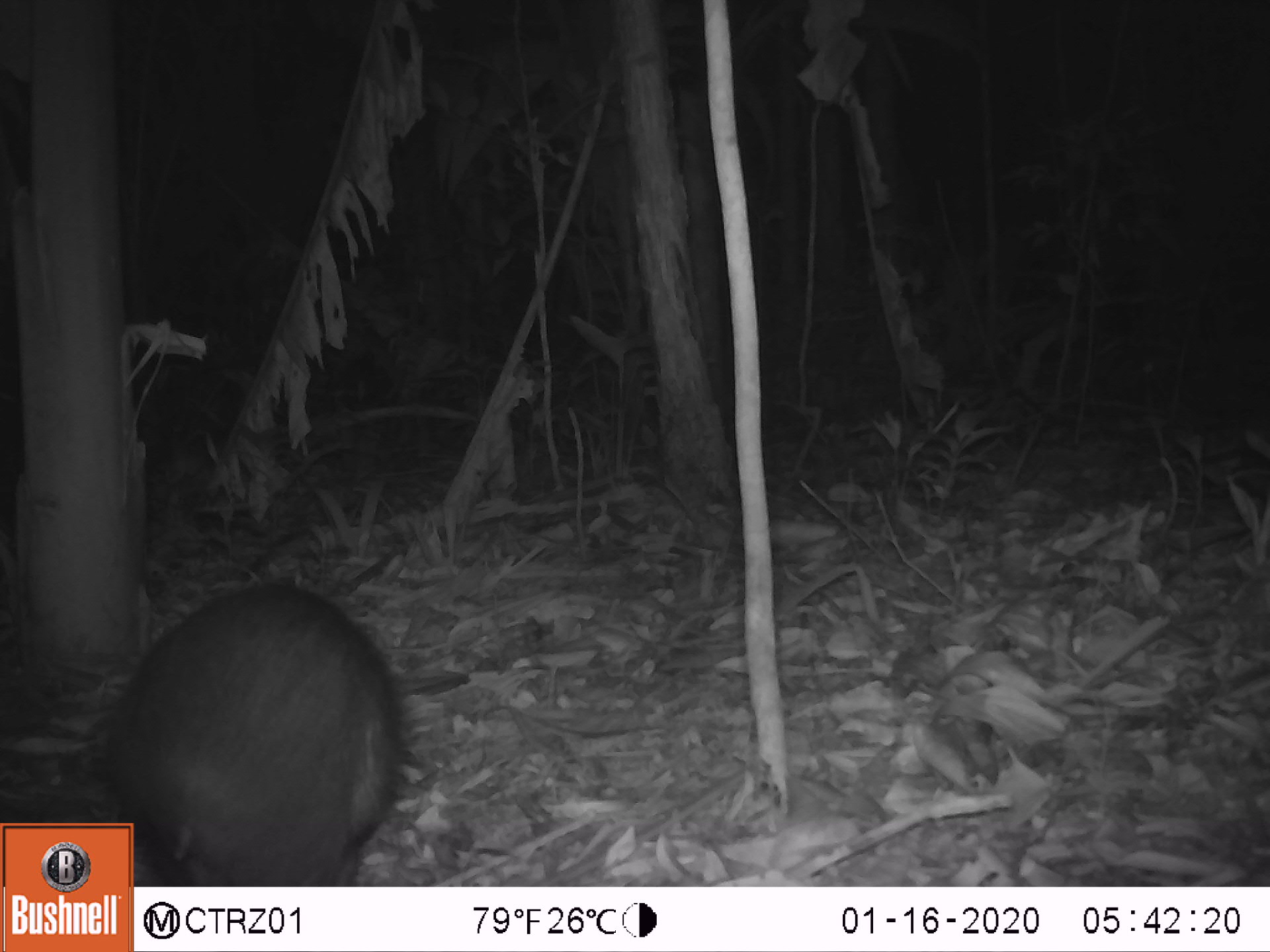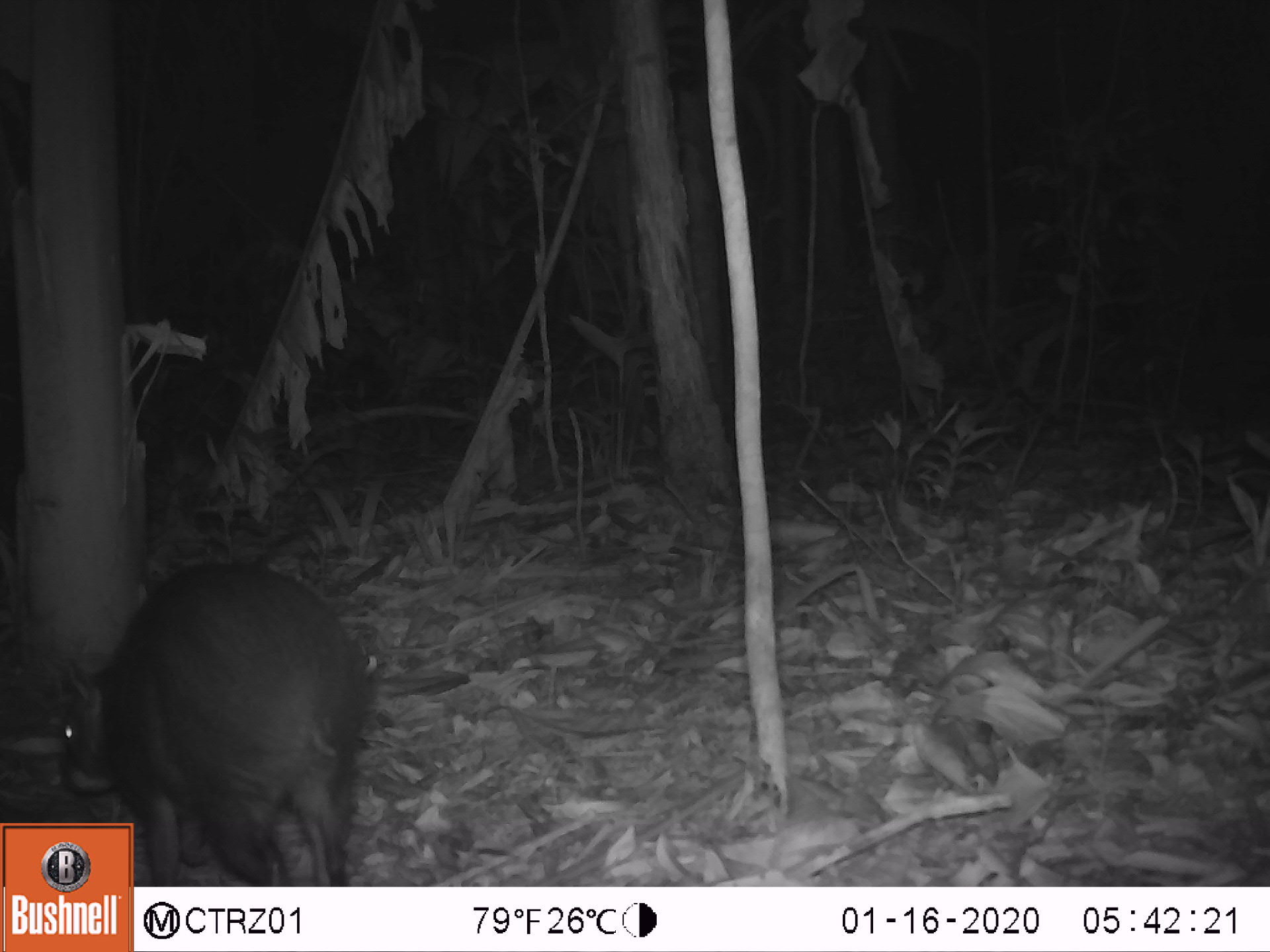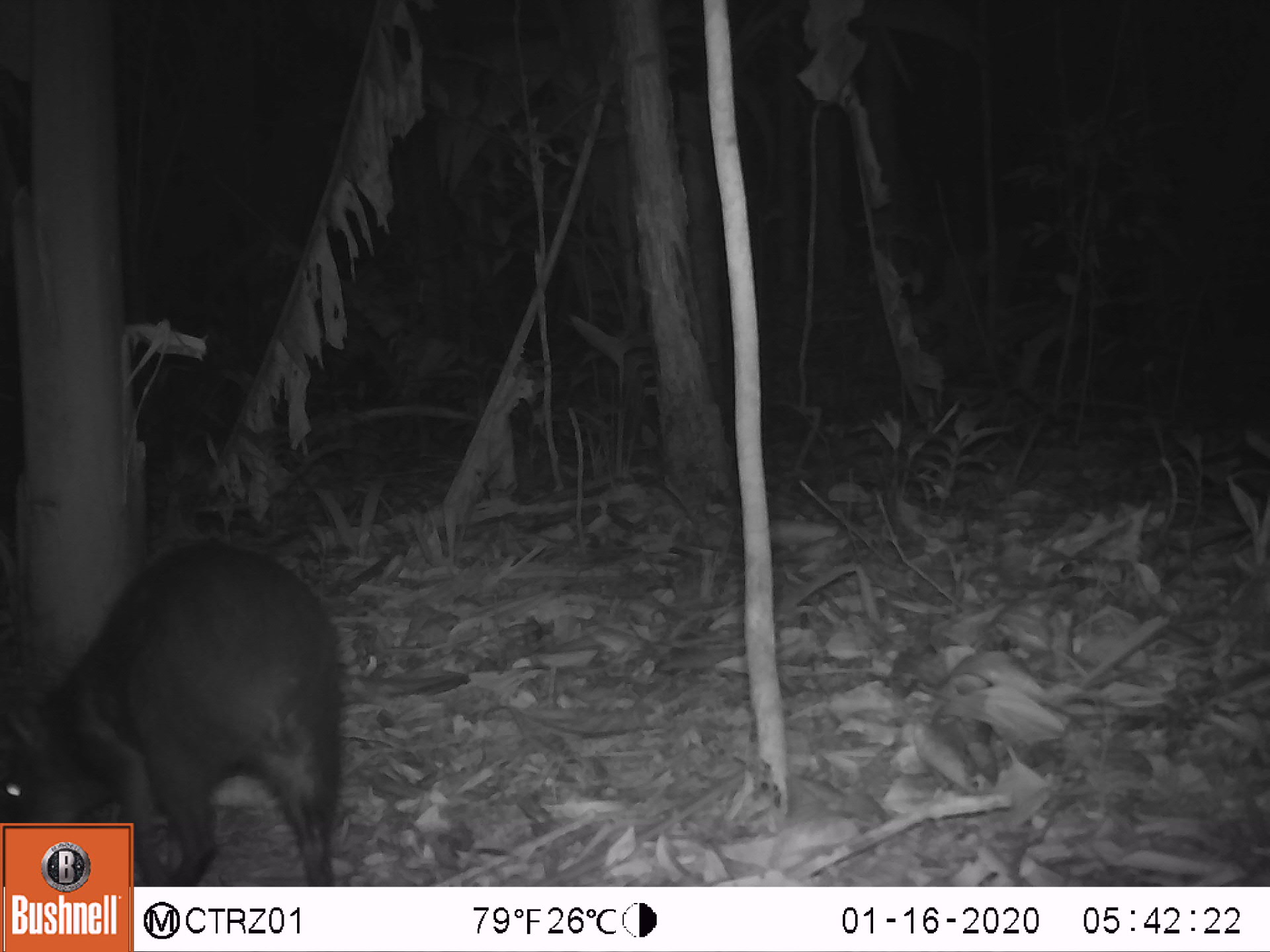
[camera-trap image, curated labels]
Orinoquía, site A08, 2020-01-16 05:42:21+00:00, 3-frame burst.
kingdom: Animalia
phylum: Chordata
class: Mammalia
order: Rodentia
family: Dasyproctidae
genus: Dasyprocta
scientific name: Dasyprocta fuliginosa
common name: black agouti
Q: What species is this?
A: Black agouti (Dasyprocta fuliginosa).